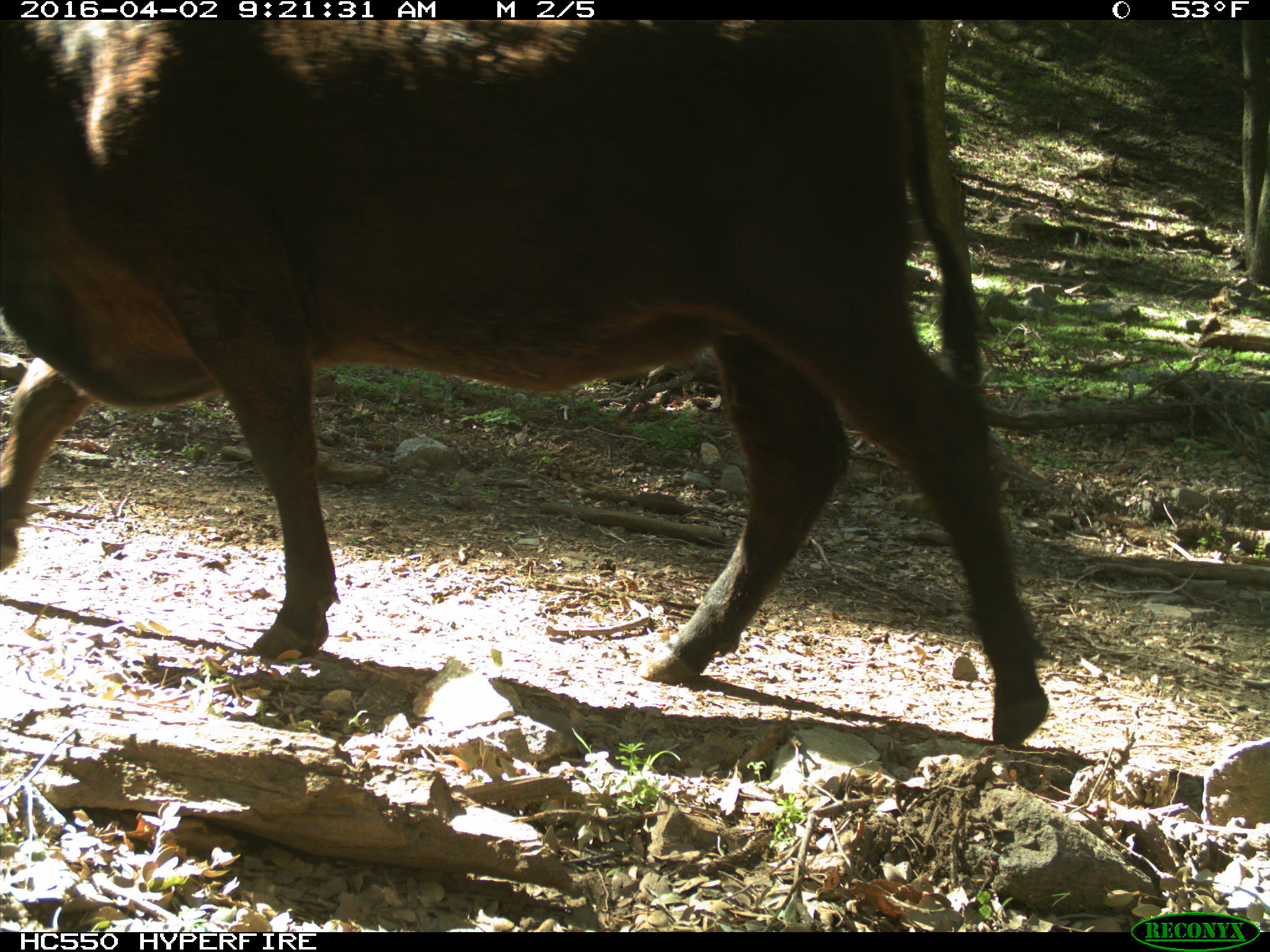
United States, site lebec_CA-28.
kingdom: Animalia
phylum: Chordata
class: Mammalia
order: Artiodactyla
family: Bovidae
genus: Bos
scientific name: Bos taurus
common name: domestic cow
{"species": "Bos taurus (domestic cow)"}